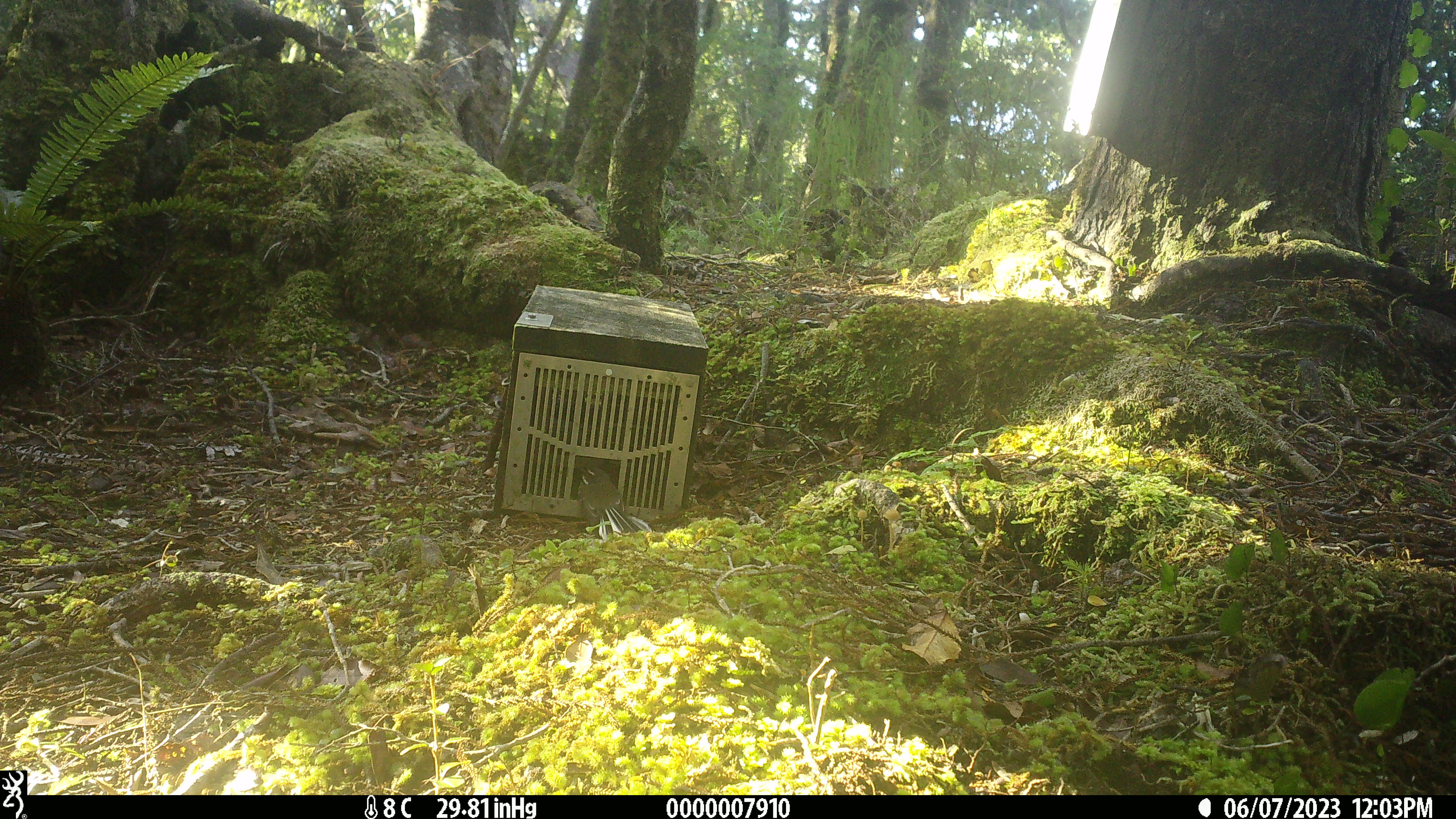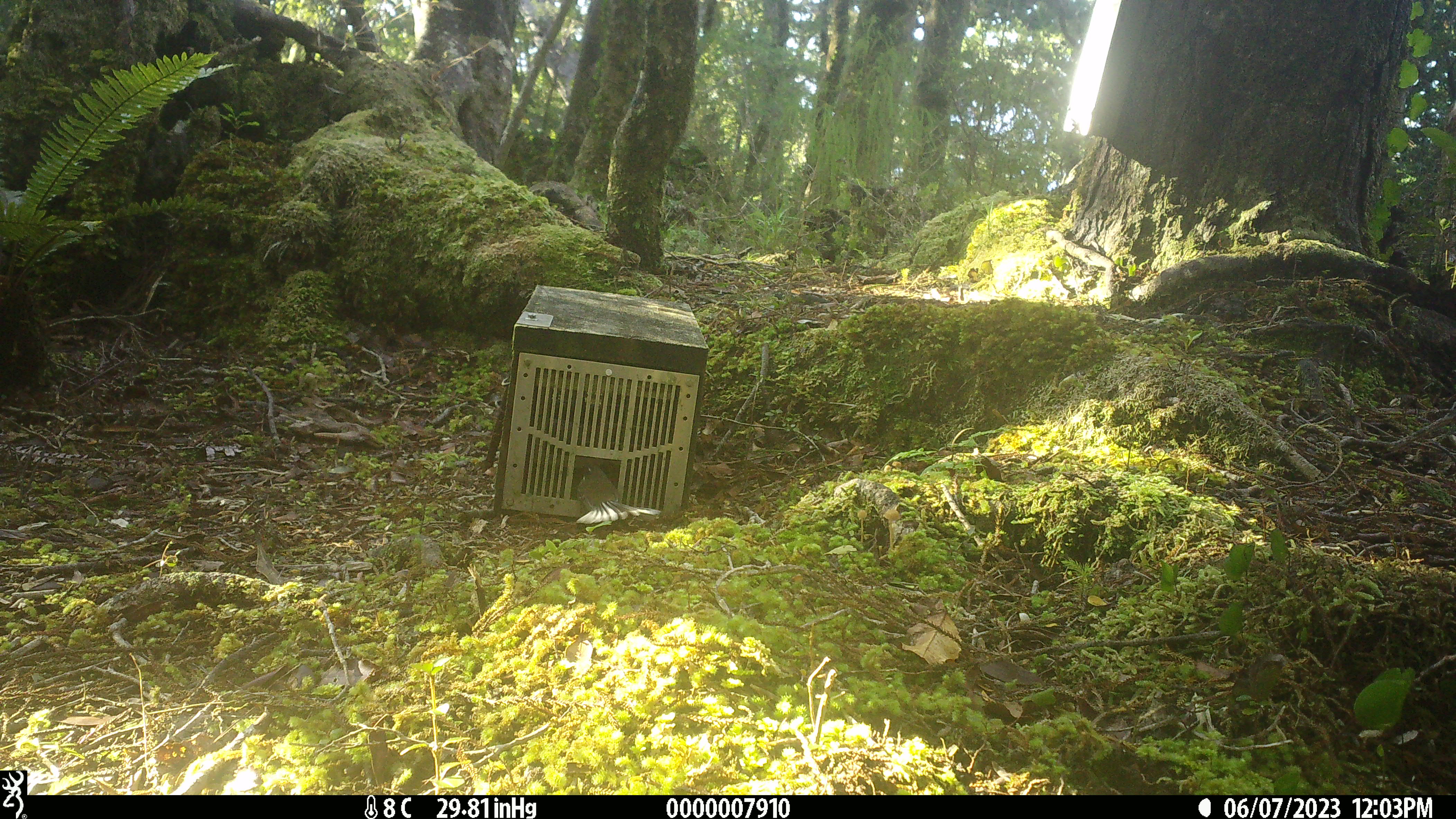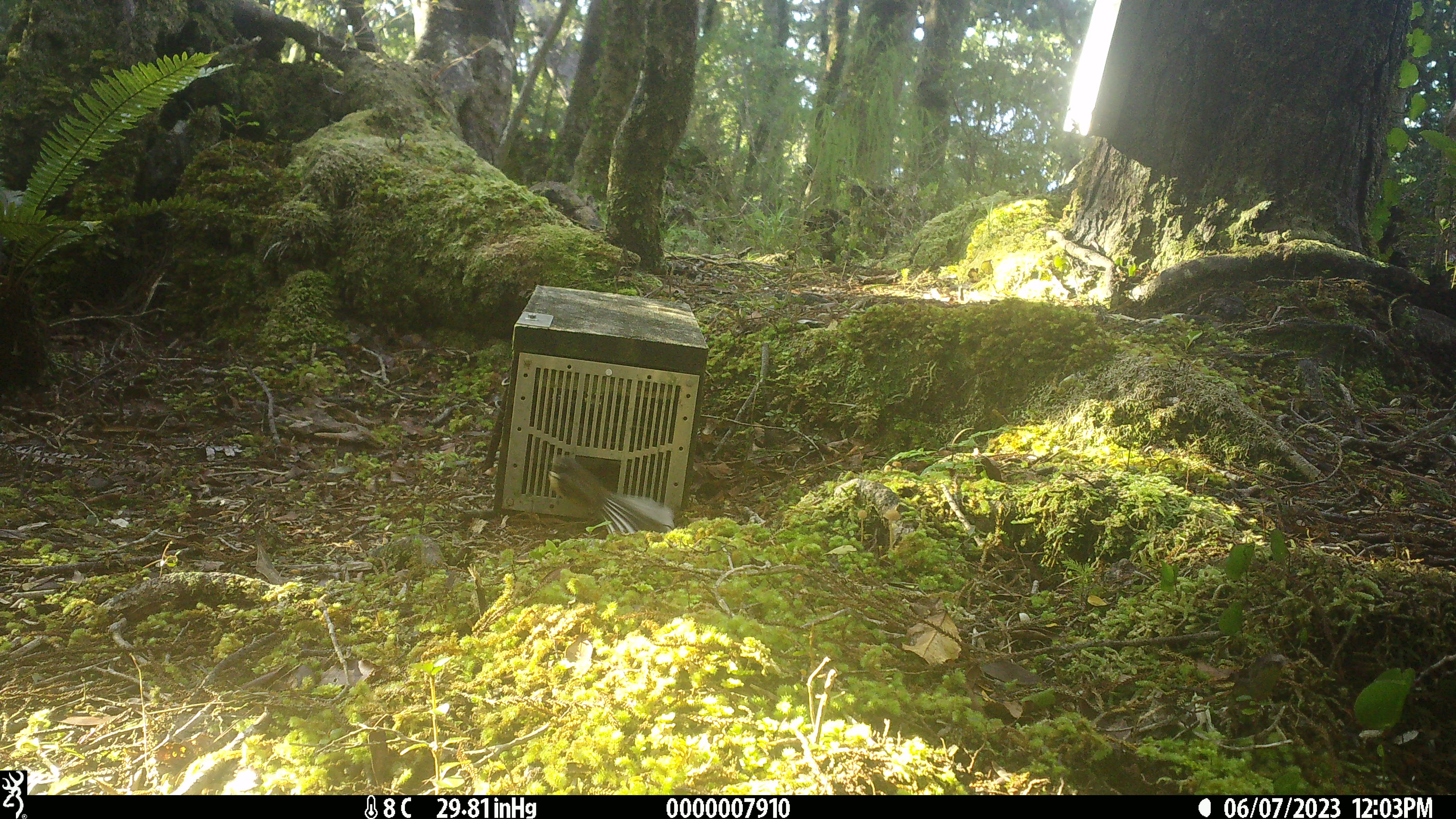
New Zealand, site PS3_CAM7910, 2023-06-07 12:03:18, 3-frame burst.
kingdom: Animalia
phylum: Chordata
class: Aves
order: Passeriformes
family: Rhipiduridae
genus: Rhipidura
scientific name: Rhipidura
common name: fantails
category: fantail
Fantail (fantails) (Rhipidura).